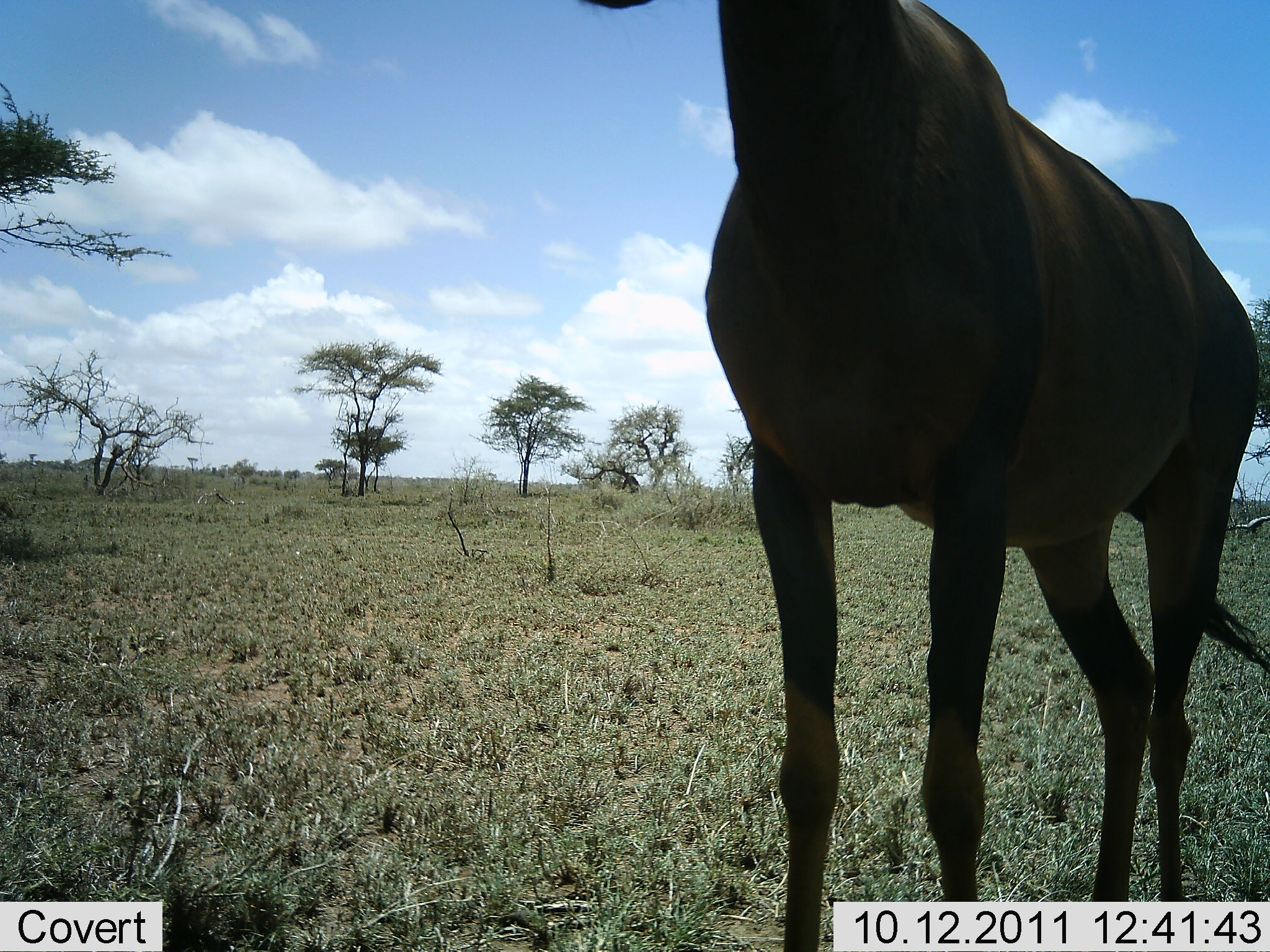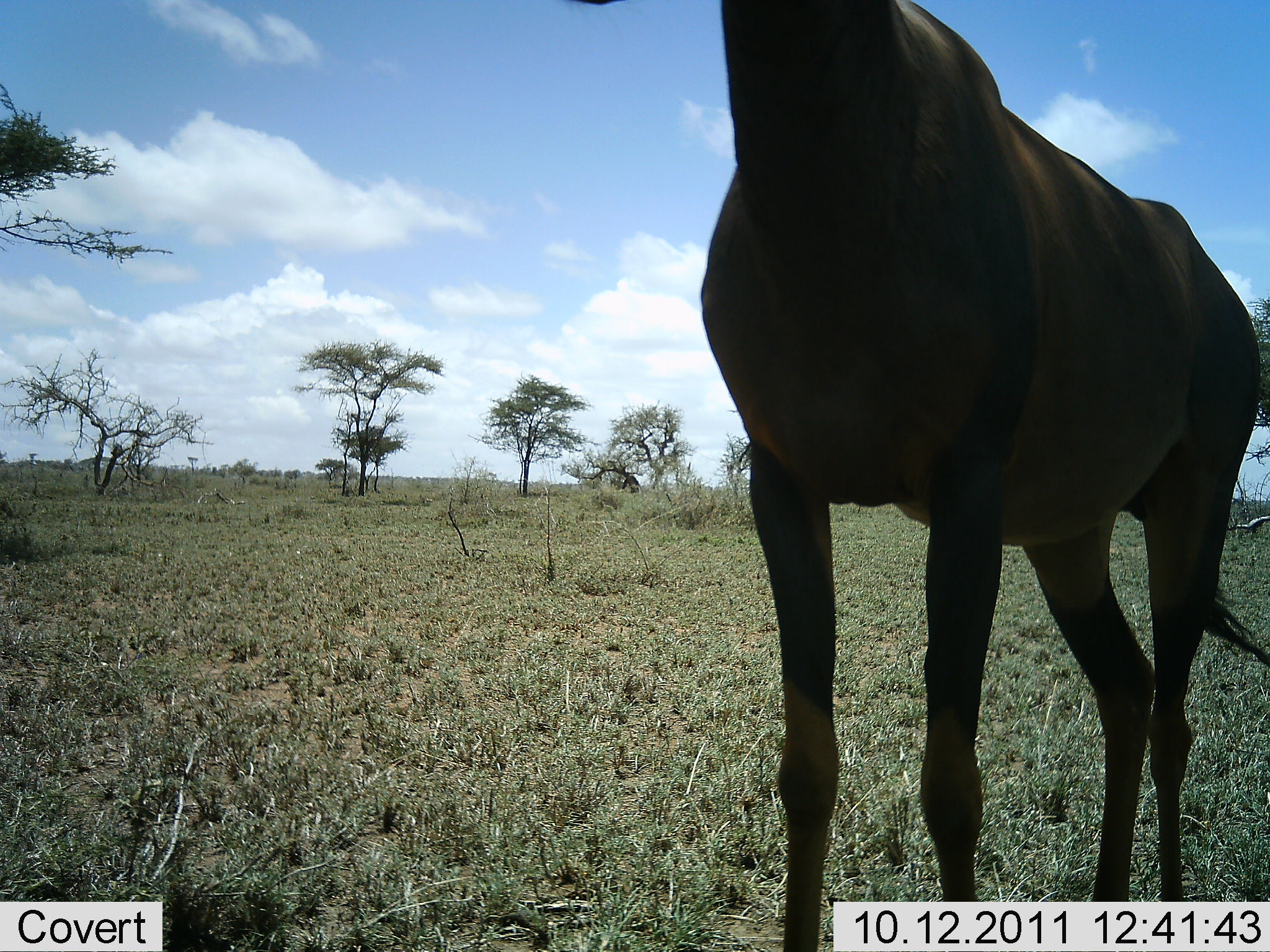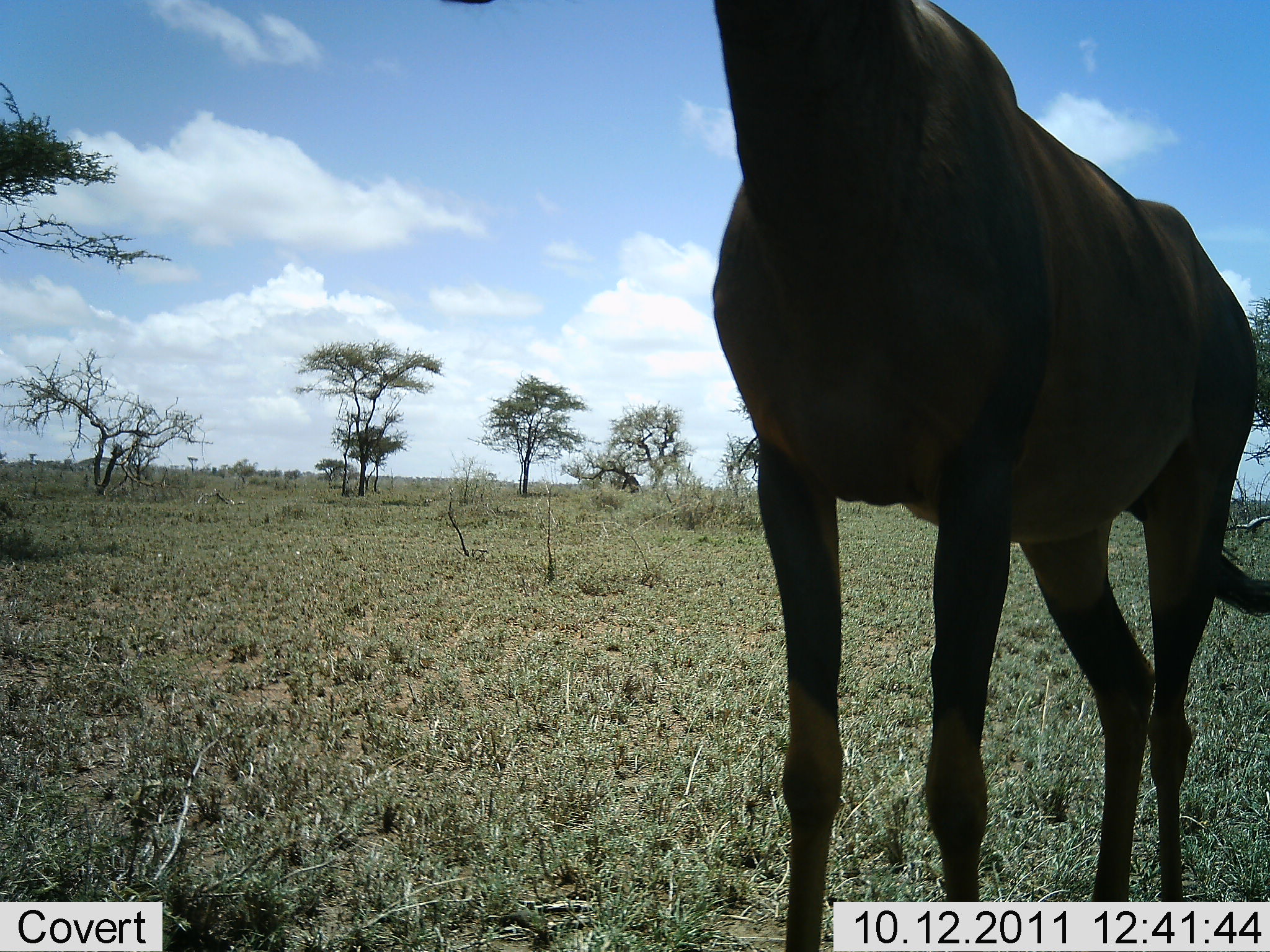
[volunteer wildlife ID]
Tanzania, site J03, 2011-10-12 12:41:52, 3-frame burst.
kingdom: Animalia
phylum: Chordata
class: Mammalia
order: Artiodactyla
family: Bovidae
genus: Damaliscus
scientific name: Damaliscus lunatus jimela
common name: topi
Topi (Damaliscus lunatus jimela), count 1. Behavior (volunteer vote fractions): standing 100%, resting 0%, moving 0%, interacting 0%. Young present (vote fraction): 0%. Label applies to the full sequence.